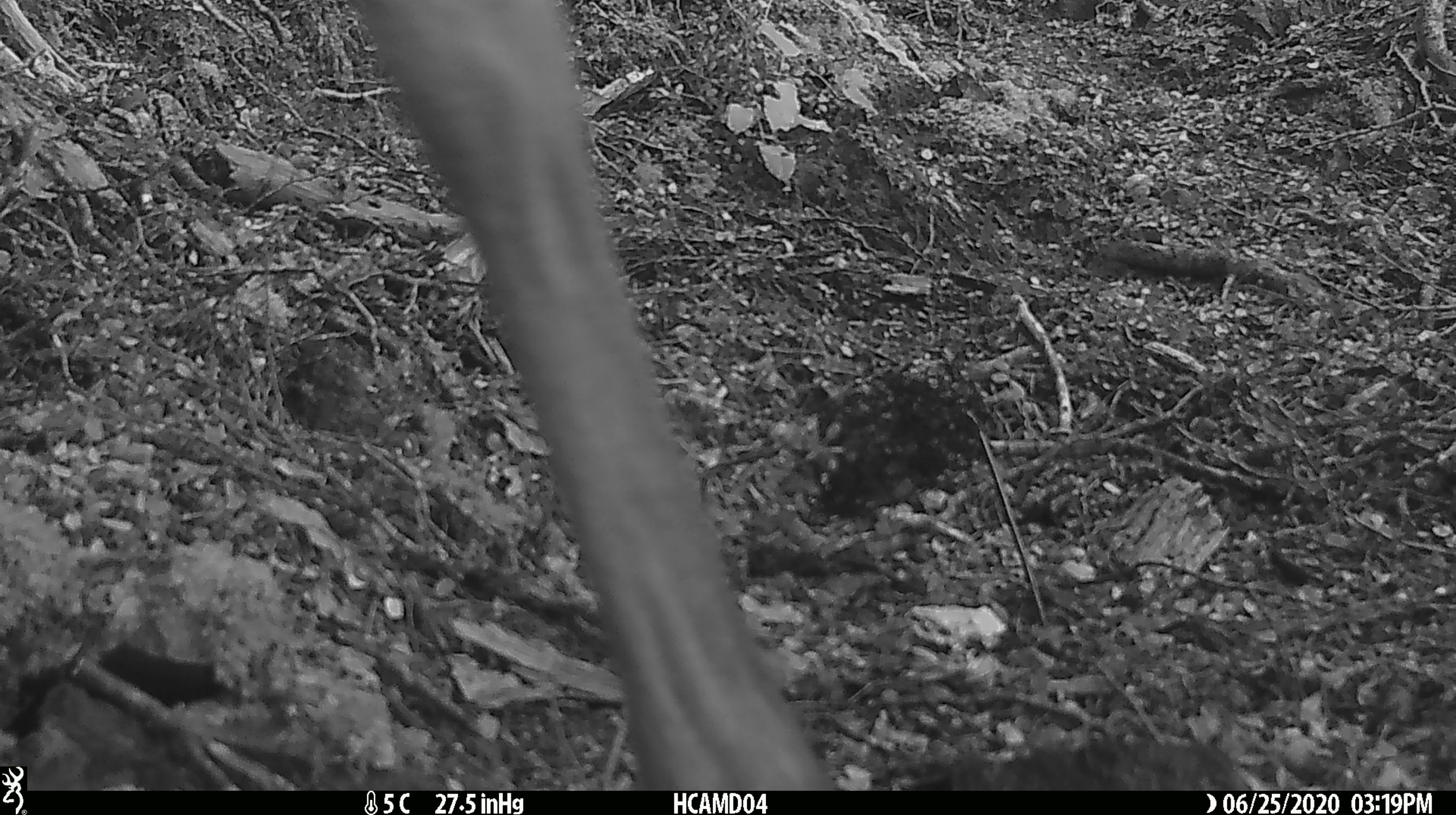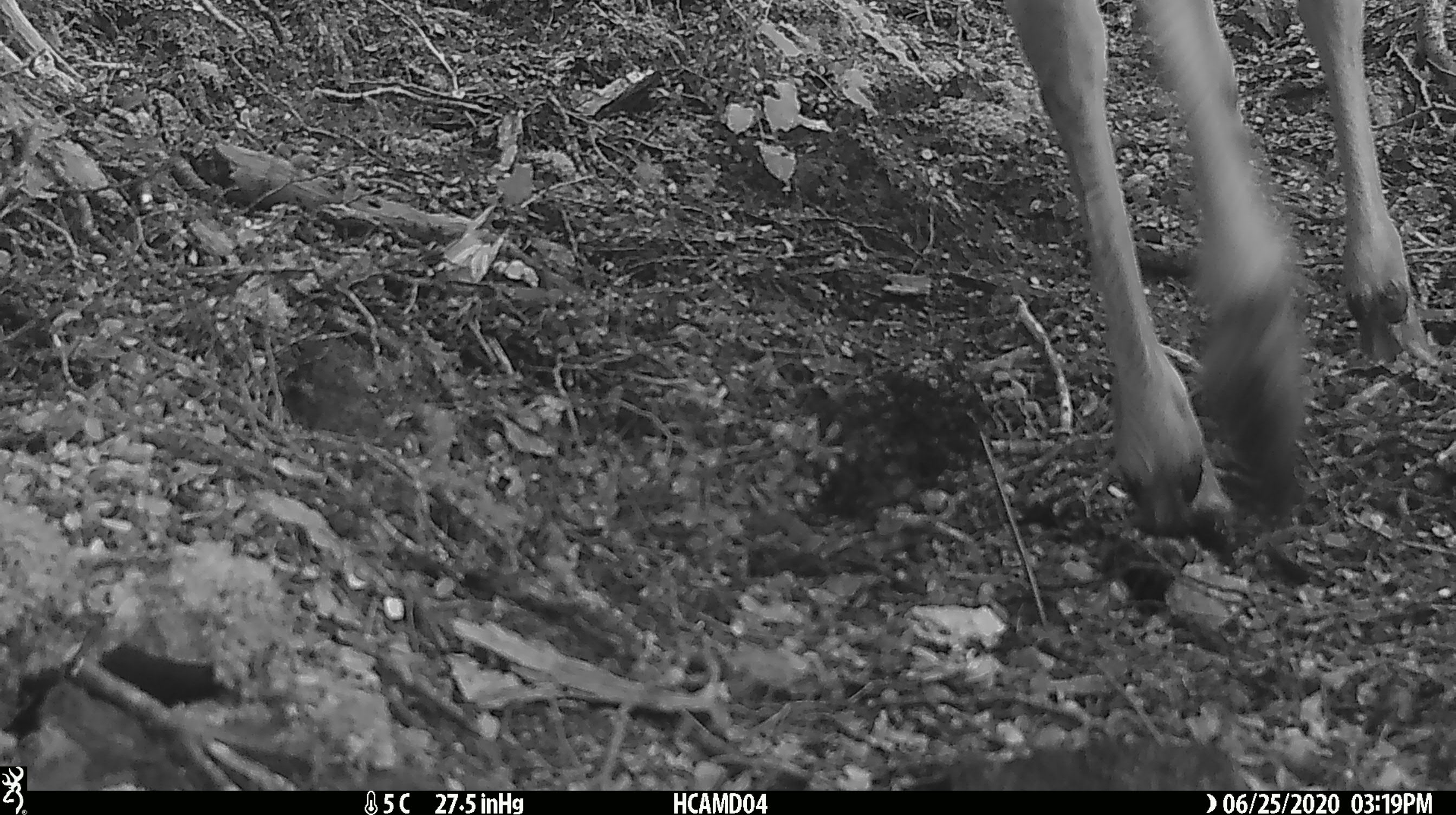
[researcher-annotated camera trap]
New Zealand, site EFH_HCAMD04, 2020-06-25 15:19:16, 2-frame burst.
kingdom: Animalia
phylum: Chordata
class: Mammalia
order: Artiodactyla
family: Cervidae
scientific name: Cervidae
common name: deer